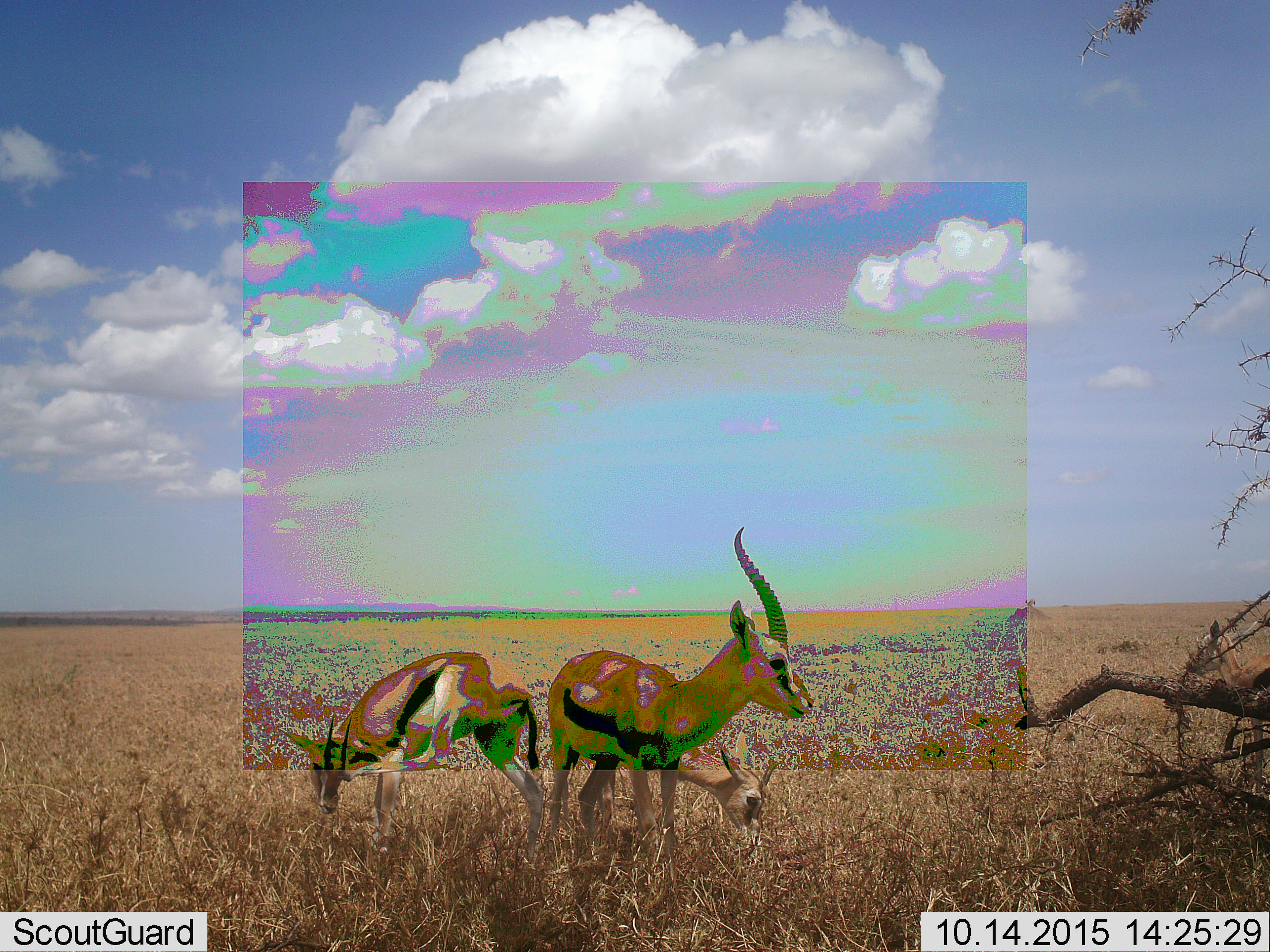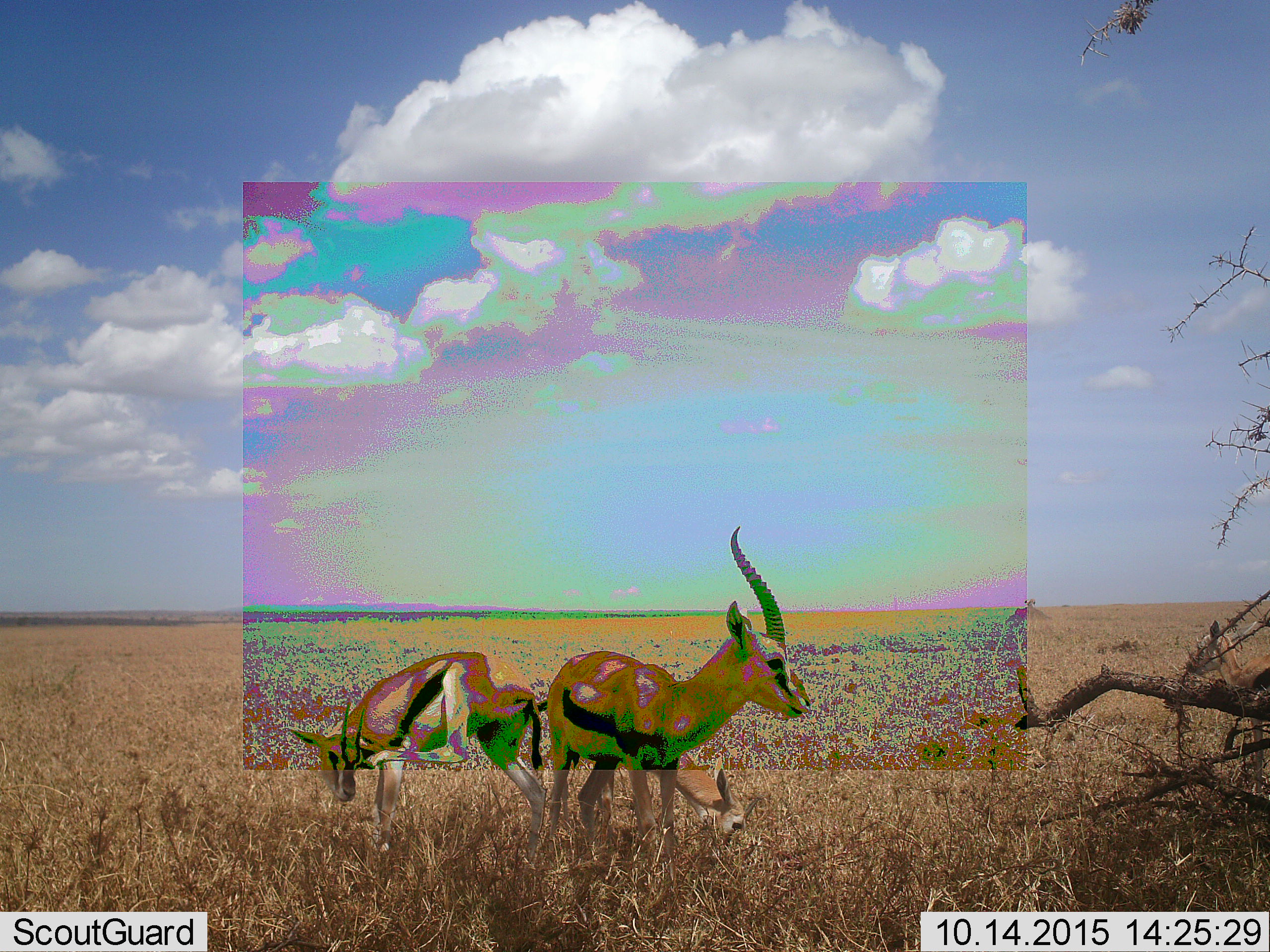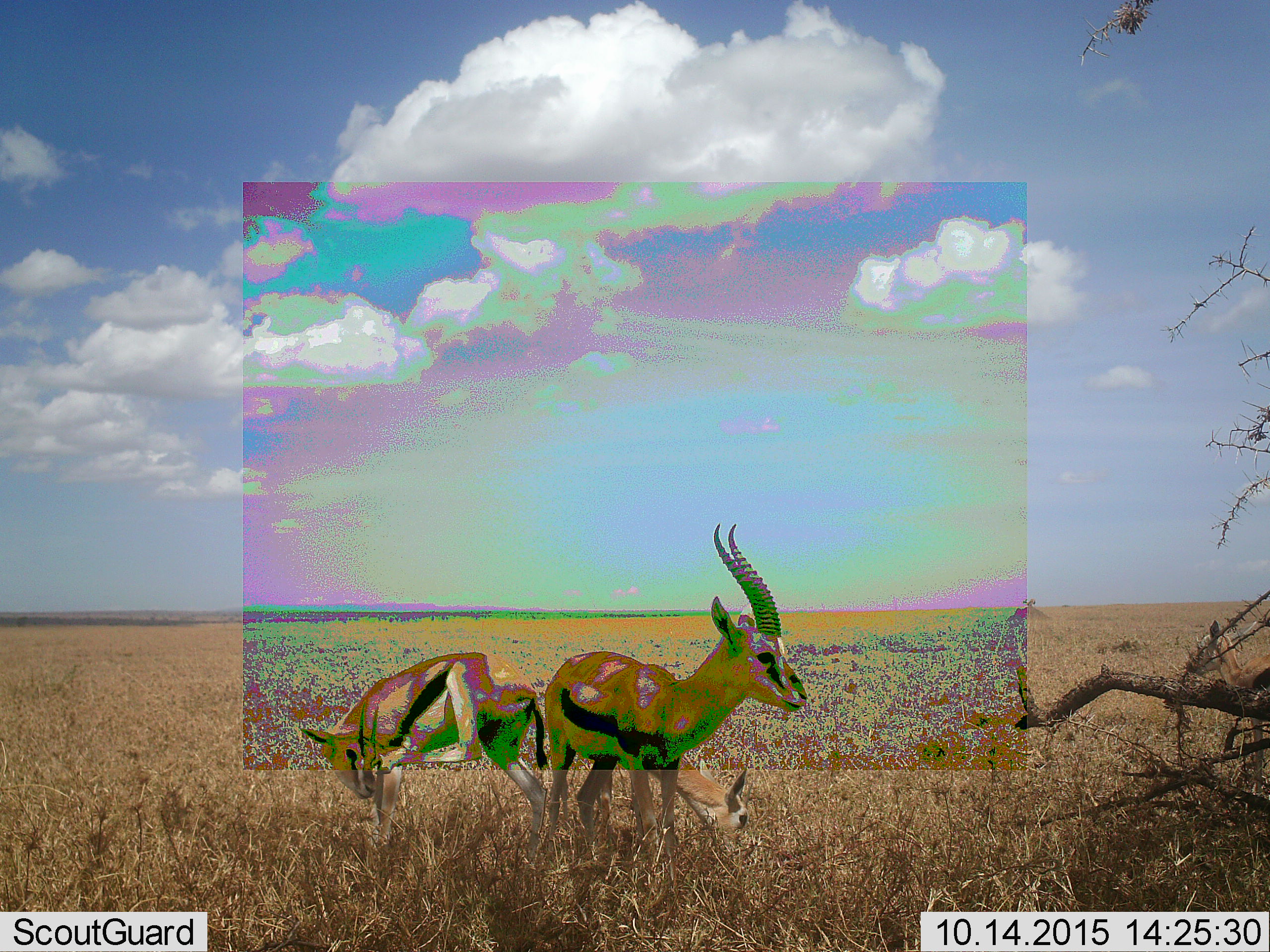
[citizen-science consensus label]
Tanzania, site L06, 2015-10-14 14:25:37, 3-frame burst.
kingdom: Animalia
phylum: Chordata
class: Mammalia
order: Artiodactyla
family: Bovidae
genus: Eudorcas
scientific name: Eudorcas thomsonii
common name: thomson's gazelle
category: gazellethomsons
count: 4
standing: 100%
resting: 0%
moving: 0%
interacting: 0%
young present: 22%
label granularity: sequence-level